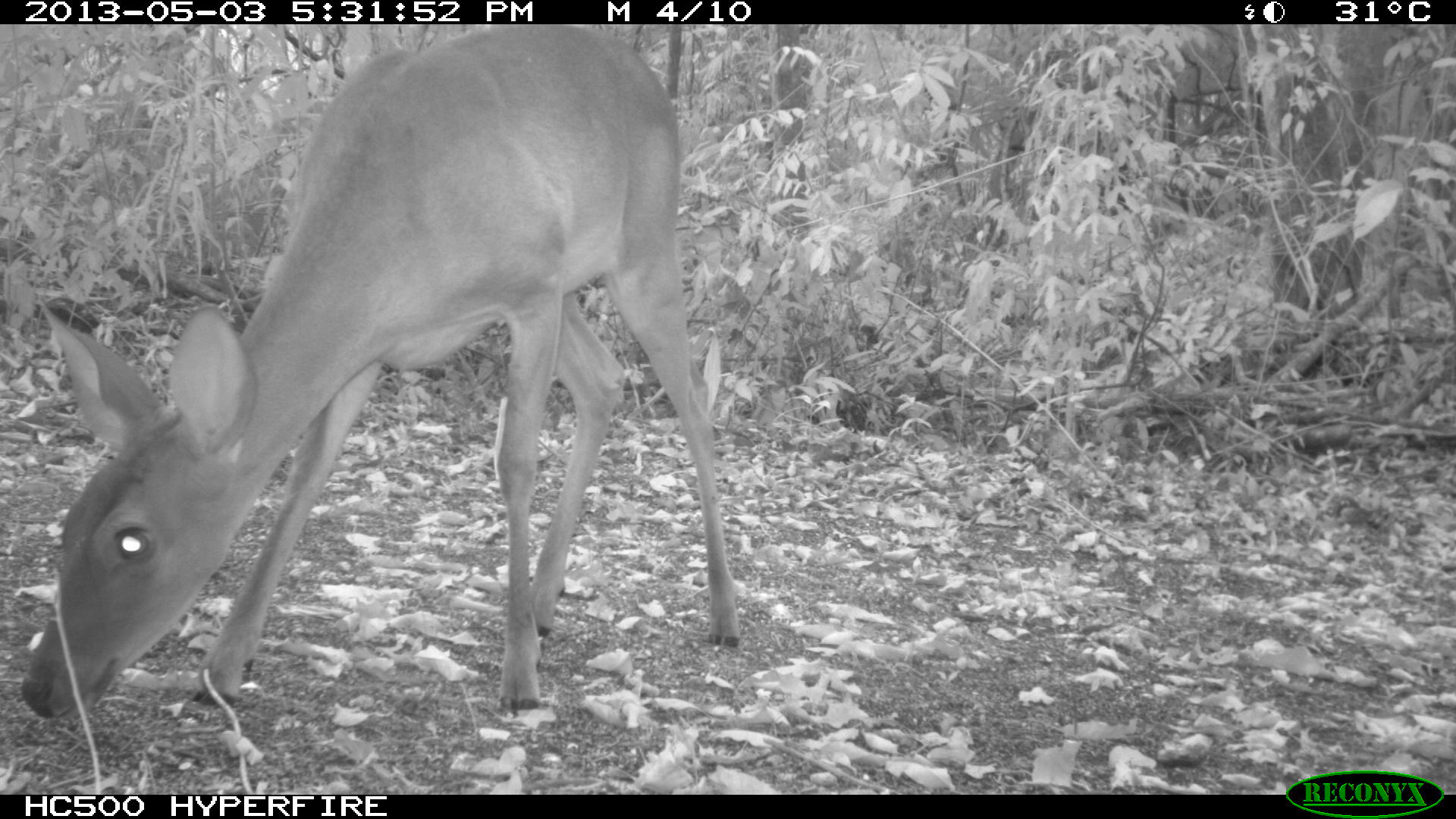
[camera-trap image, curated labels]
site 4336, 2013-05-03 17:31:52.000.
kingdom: Animalia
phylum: Chordata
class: Mammalia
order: Artiodactyla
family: Cervidae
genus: Odocoileus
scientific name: Odocoileus virginianus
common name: white-tailed deer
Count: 1.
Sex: female.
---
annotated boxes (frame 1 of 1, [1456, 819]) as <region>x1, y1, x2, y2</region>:
odocoileus virginianus: <region>18, 24, 739, 716</region>